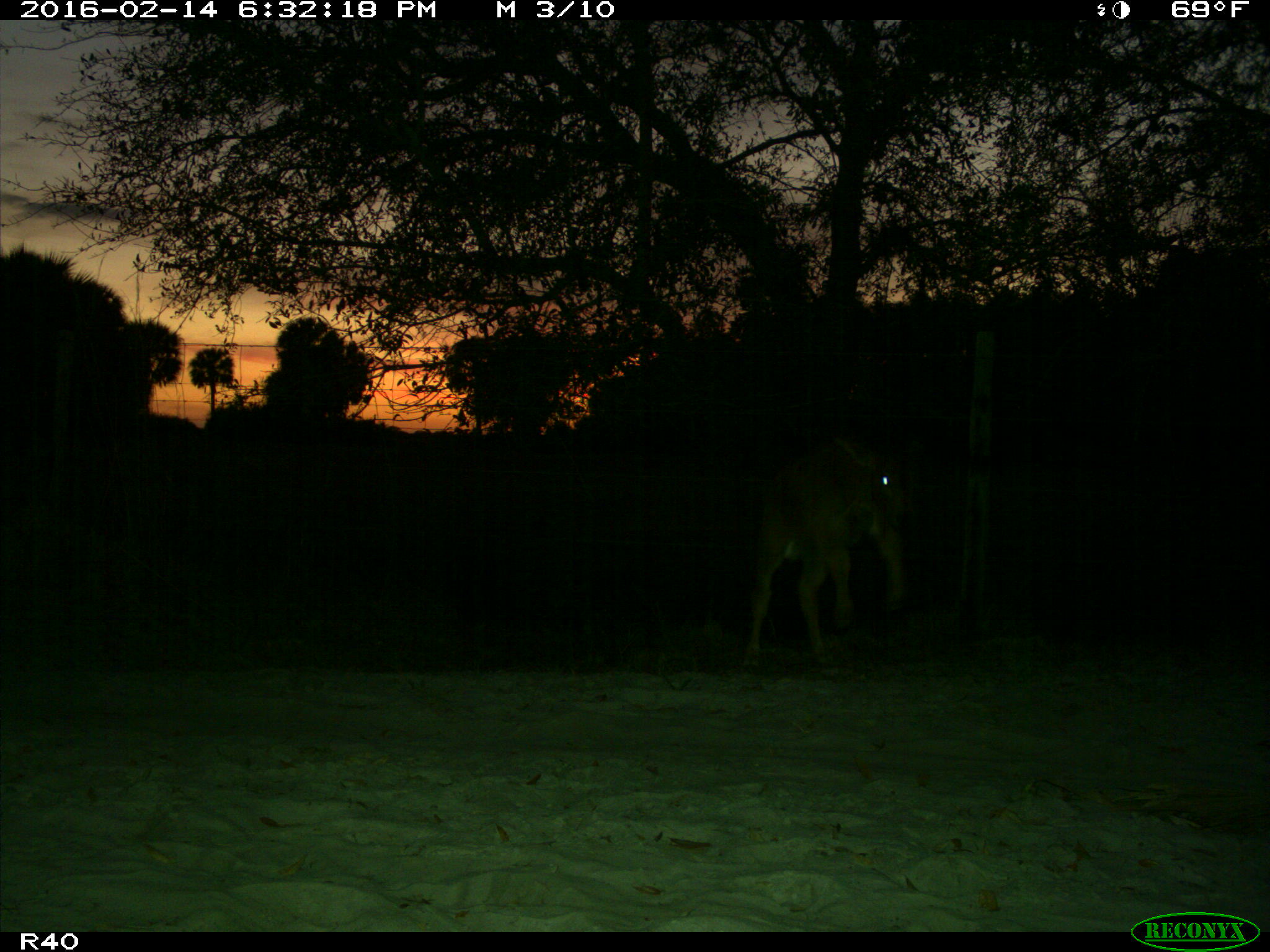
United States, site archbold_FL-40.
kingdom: Animalia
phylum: Chordata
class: Mammalia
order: Artiodactyla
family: Bovidae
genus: Bos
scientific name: Bos taurus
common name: domestic cow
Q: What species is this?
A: Bos taurus (domestic cow).